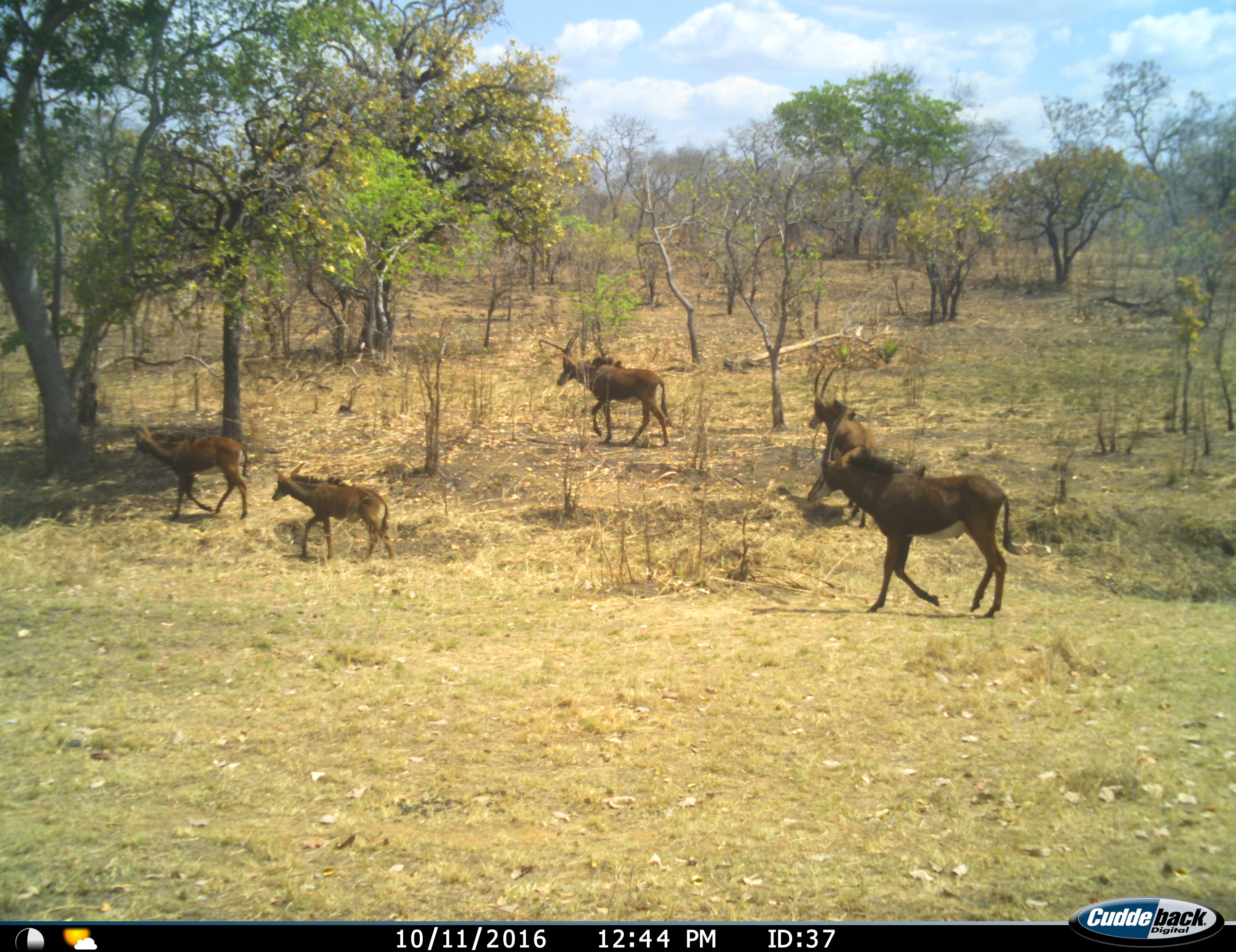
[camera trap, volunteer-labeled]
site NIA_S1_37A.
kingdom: Animalia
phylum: Chordata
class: Mammalia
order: Artiodactyla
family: Bovidae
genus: Hippotragus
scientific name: Hippotragus niger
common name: sable antelope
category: sable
Sable (sable antelope) (Hippotragus niger), count 5. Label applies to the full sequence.